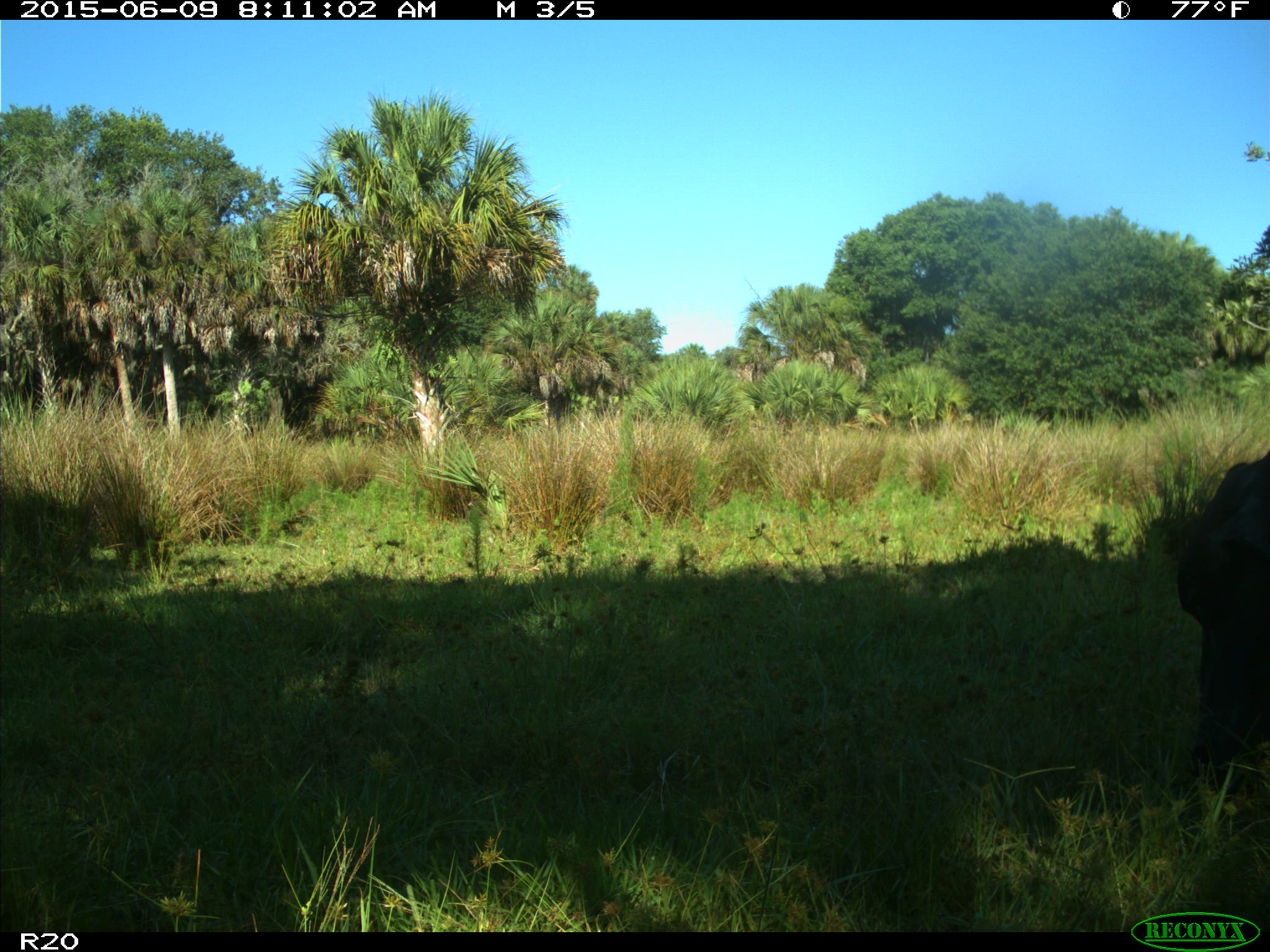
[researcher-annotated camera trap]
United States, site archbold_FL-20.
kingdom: Animalia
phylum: Chordata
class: Mammalia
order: Artiodactyla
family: Bovidae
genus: Bos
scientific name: Bos taurus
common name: domestic cow